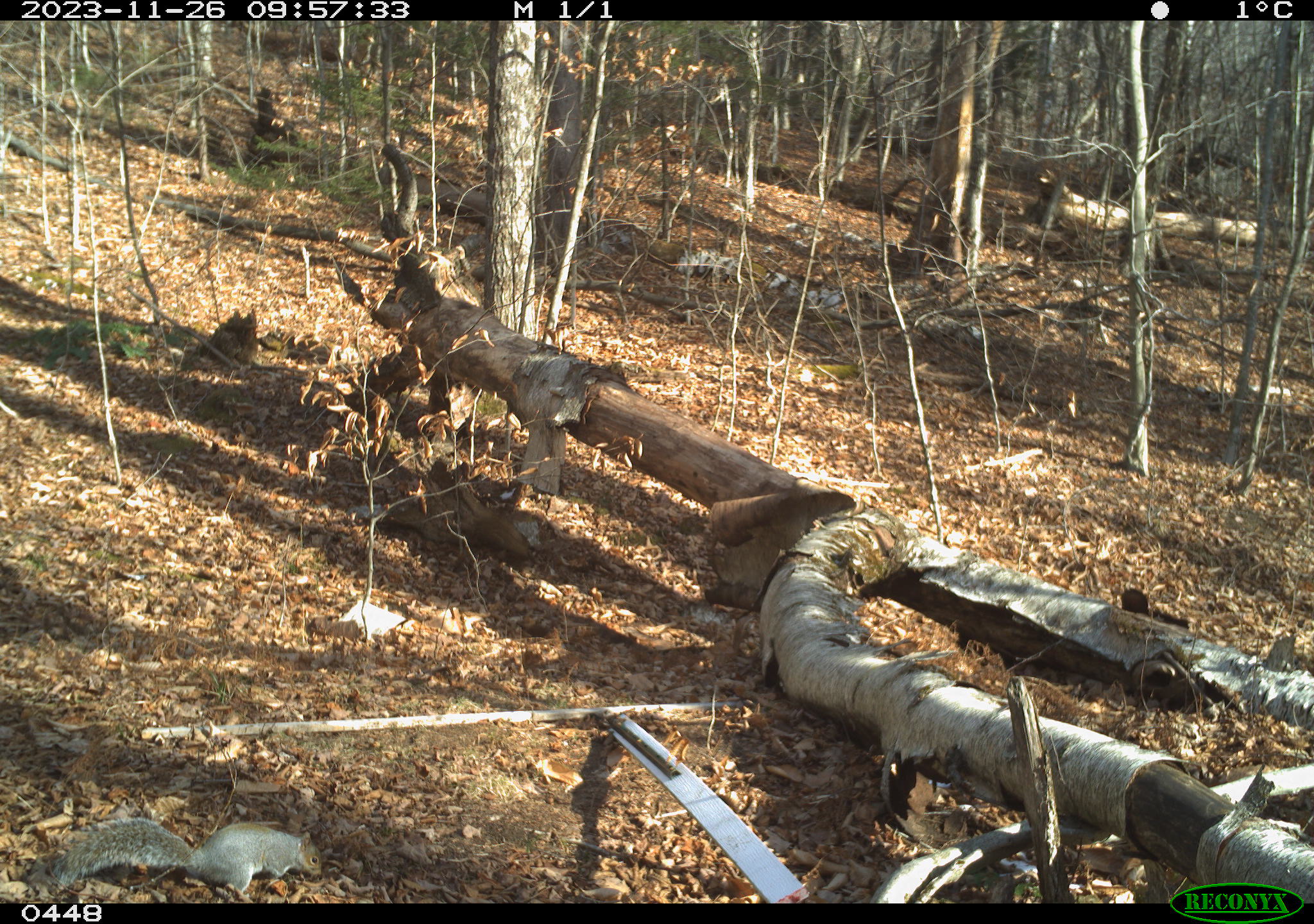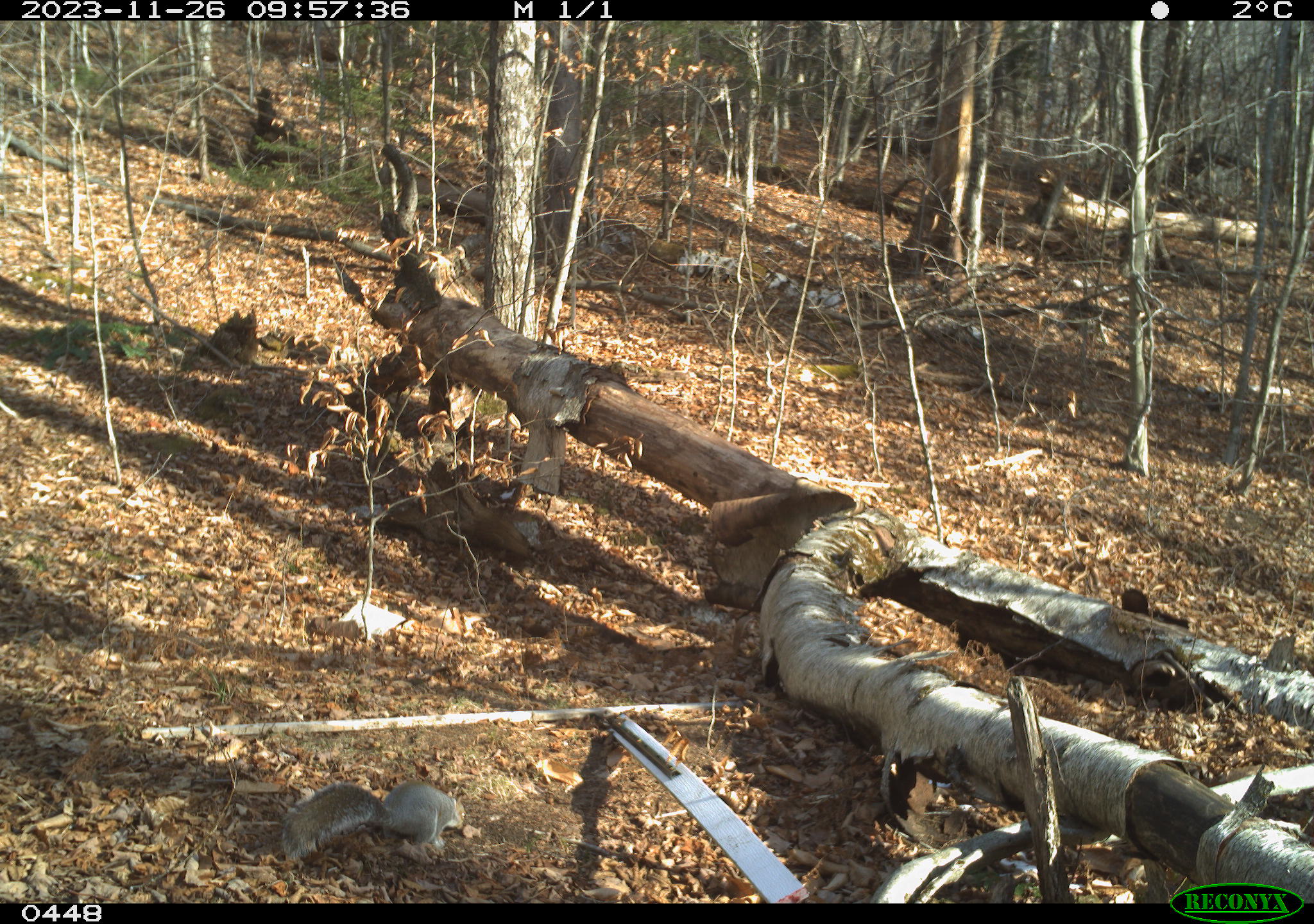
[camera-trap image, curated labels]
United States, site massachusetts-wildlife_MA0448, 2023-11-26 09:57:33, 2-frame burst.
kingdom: Animalia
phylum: Chordata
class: Mammalia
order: Rodentia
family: Sciuridae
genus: Sciurus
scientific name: Sciurus carolinensis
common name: gray squirrel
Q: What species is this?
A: Gray squirrel (Sciurus carolinensis).